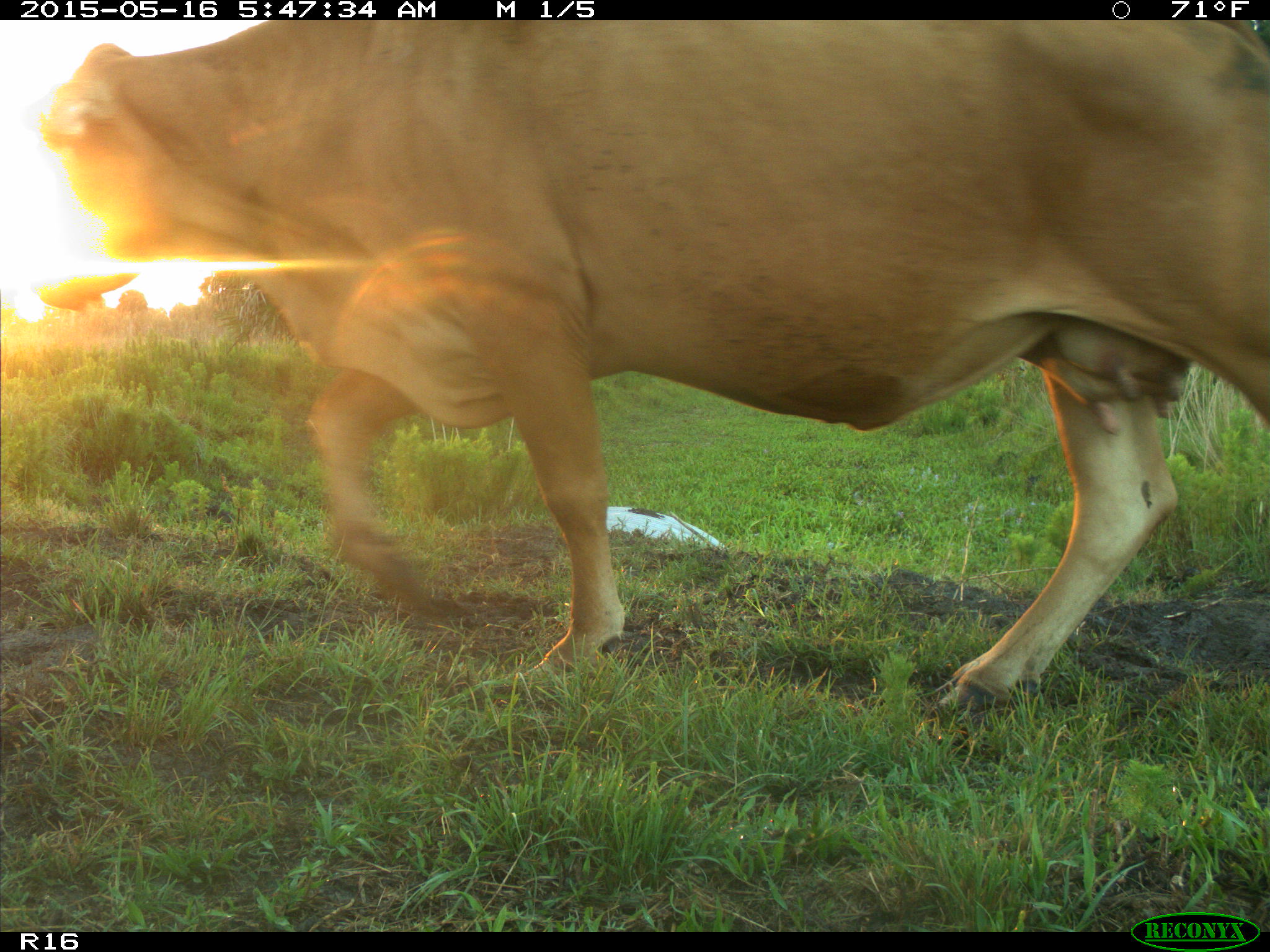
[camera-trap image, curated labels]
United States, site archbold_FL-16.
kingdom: Animalia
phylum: Chordata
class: Mammalia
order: Artiodactyla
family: Bovidae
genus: Bos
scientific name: Bos taurus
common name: domestic cow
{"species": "Bos taurus (domestic cow)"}